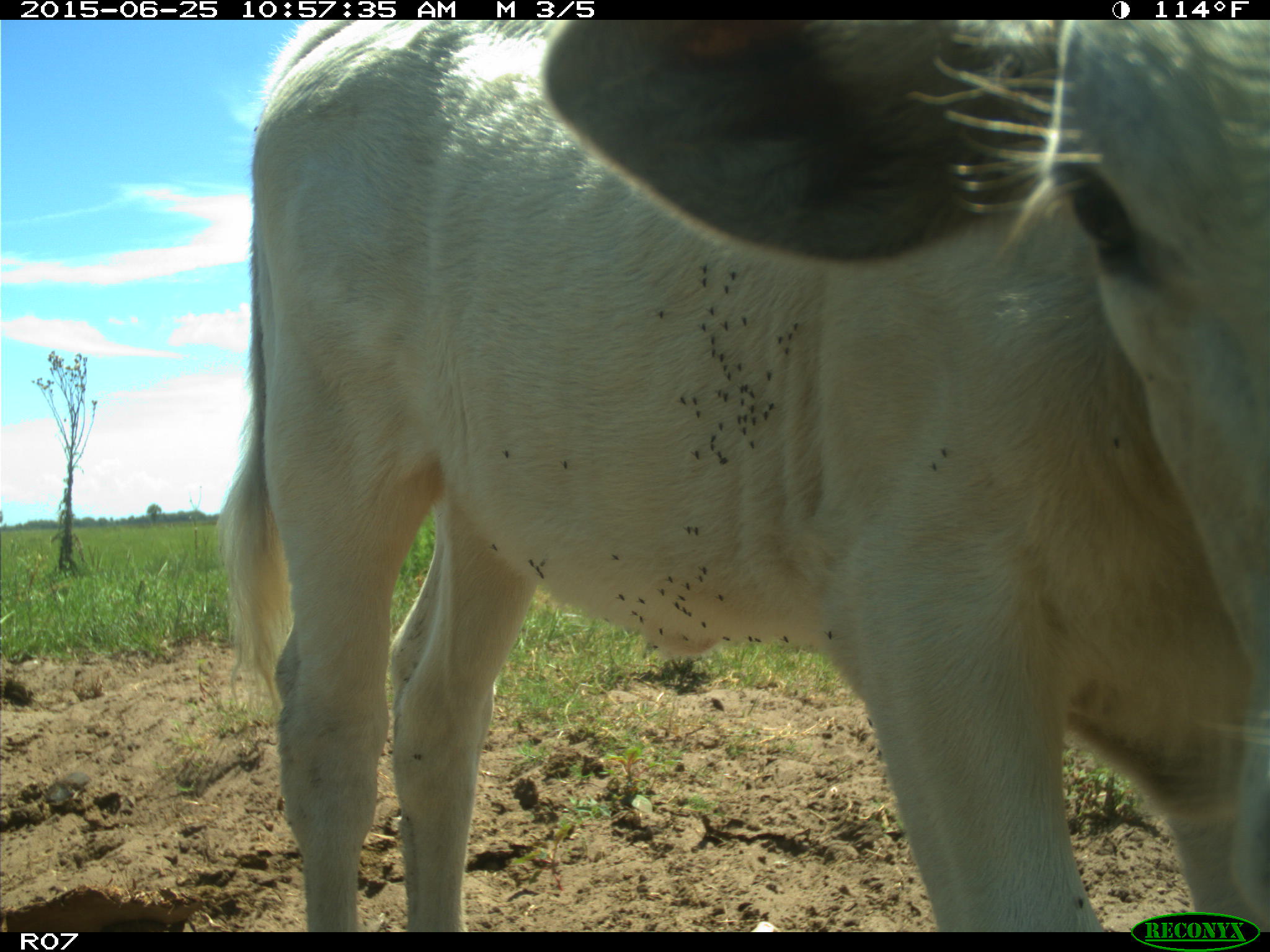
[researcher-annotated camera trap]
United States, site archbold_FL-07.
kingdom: Animalia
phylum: Chordata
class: Mammalia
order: Artiodactyla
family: Bovidae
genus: Bos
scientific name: Bos taurus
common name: domestic cow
Bos taurus (domestic cow).